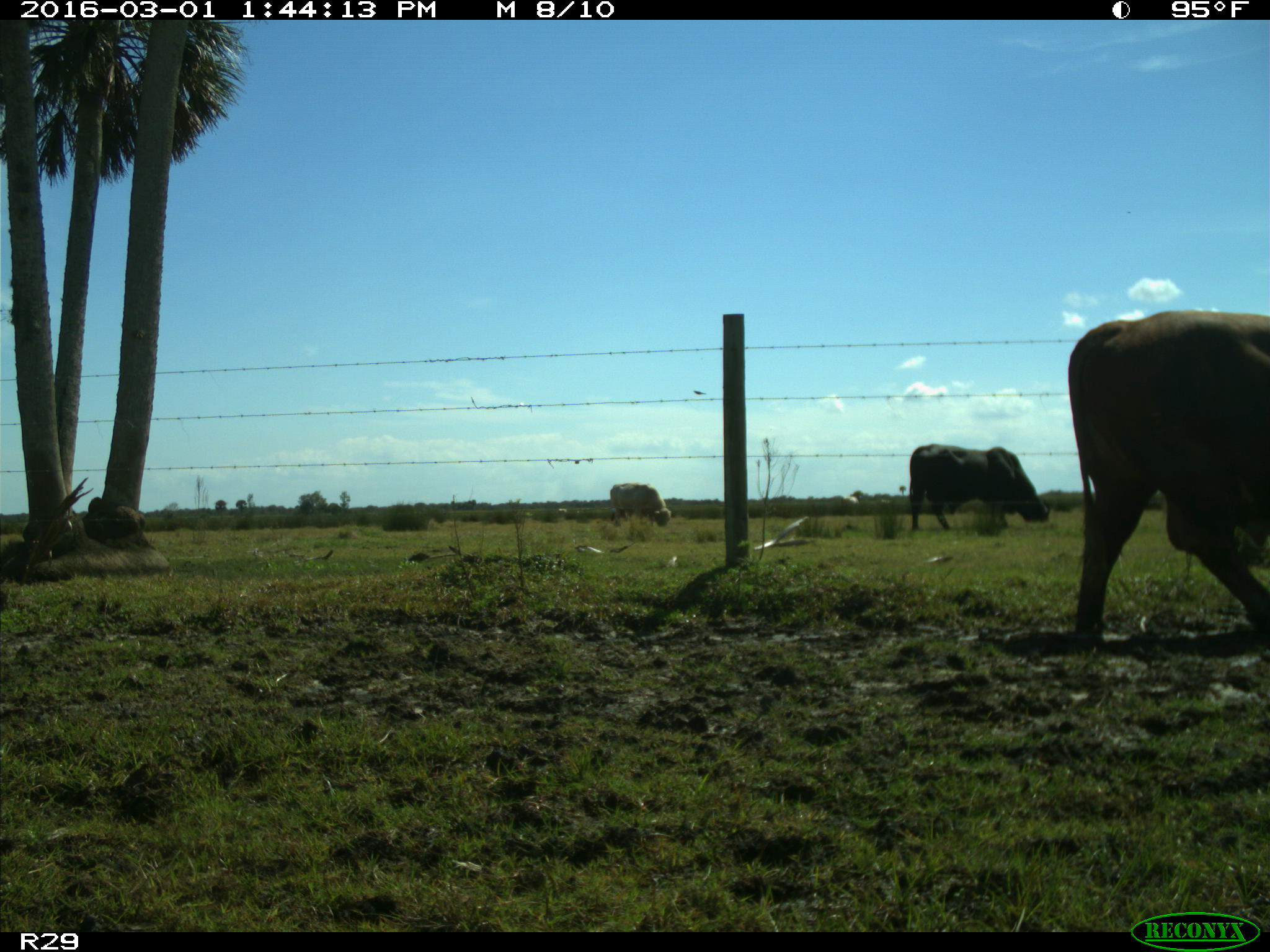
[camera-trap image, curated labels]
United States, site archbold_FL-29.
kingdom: Animalia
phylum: Chordata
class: Mammalia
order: Artiodactyla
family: Bovidae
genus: Bos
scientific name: Bos taurus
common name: domestic cow